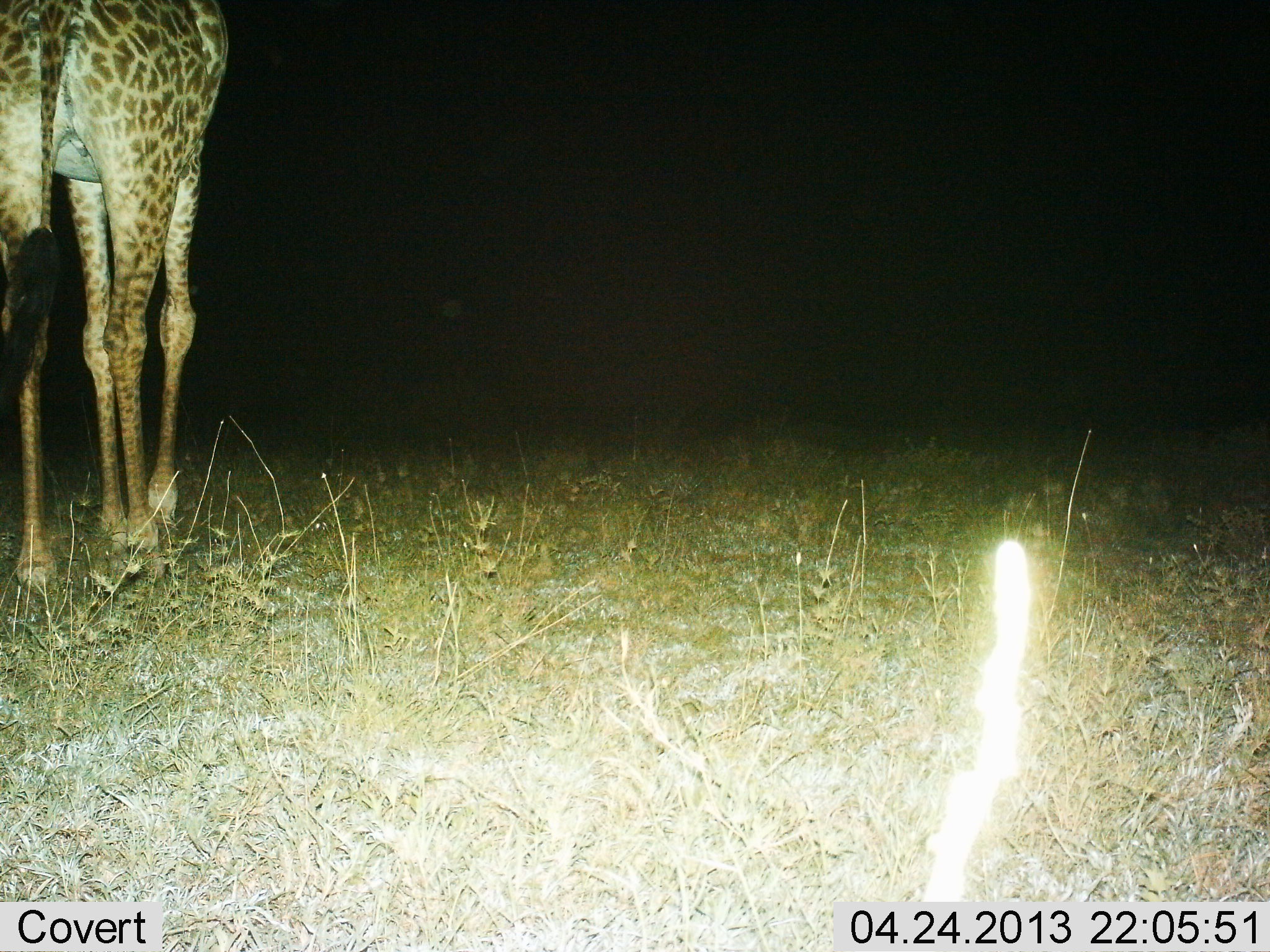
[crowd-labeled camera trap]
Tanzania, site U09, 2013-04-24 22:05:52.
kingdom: Animalia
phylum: Chordata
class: Mammalia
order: Artiodactyla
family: Giraffidae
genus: Giraffa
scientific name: Giraffa camelopardalis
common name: giraffe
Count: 1.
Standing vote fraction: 60%.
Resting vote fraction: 0%.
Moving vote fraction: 40%.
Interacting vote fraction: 0%.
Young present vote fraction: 0%.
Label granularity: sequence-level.